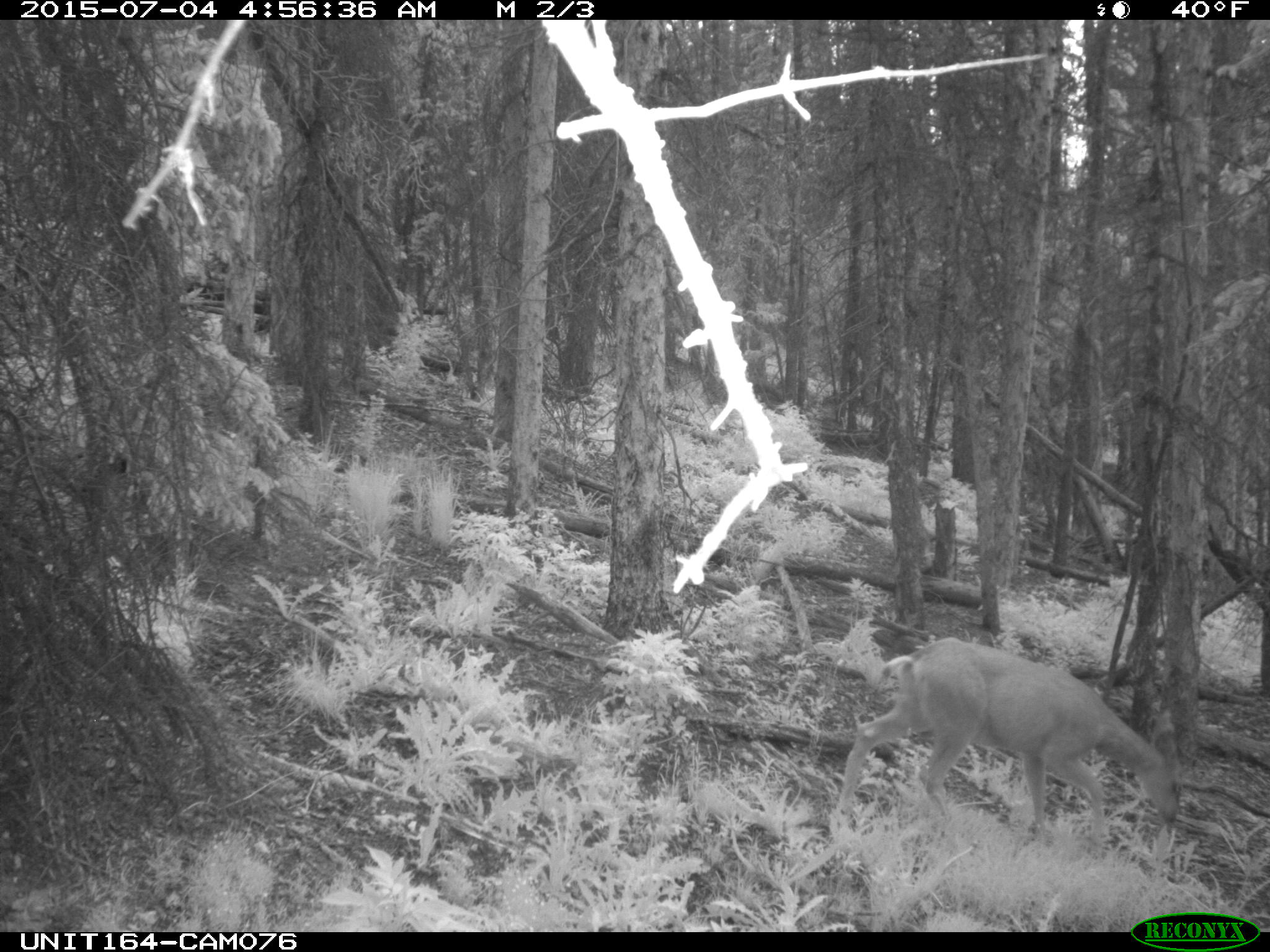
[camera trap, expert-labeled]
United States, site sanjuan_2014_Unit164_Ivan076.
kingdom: Animalia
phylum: Chordata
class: Mammalia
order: Artiodactyla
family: Cervidae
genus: Odocoileus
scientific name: Odocoileus hemionus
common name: mule deer